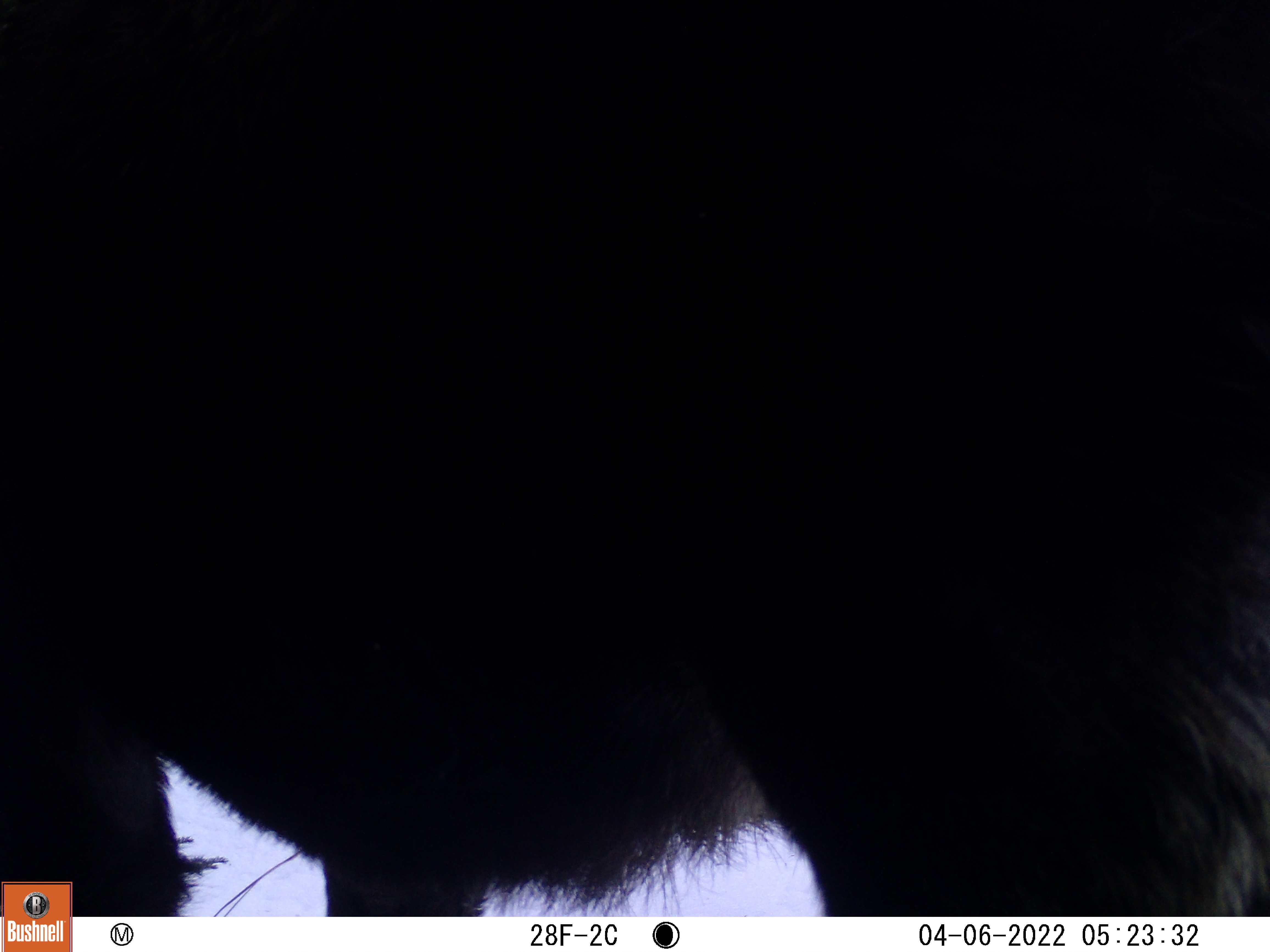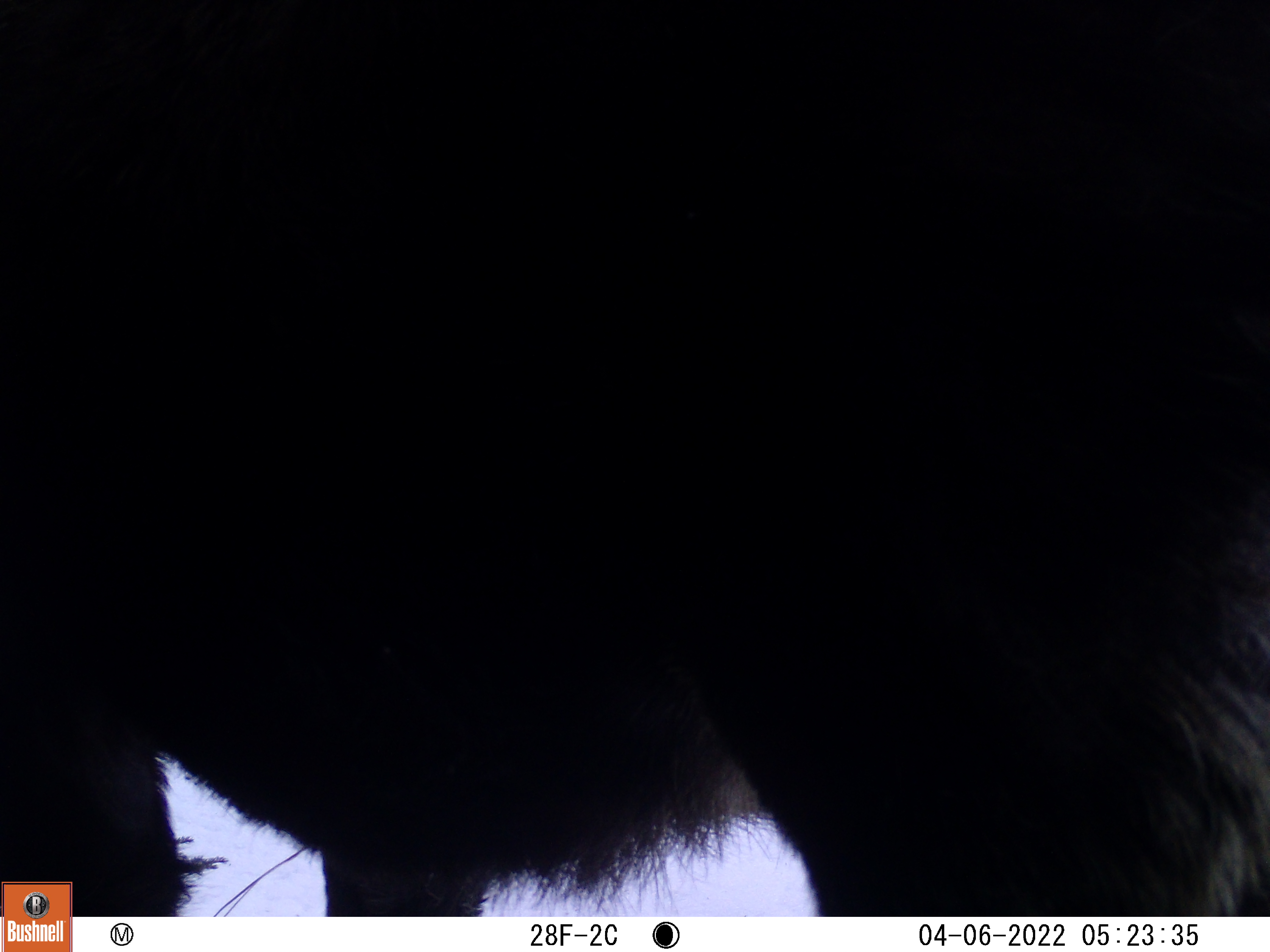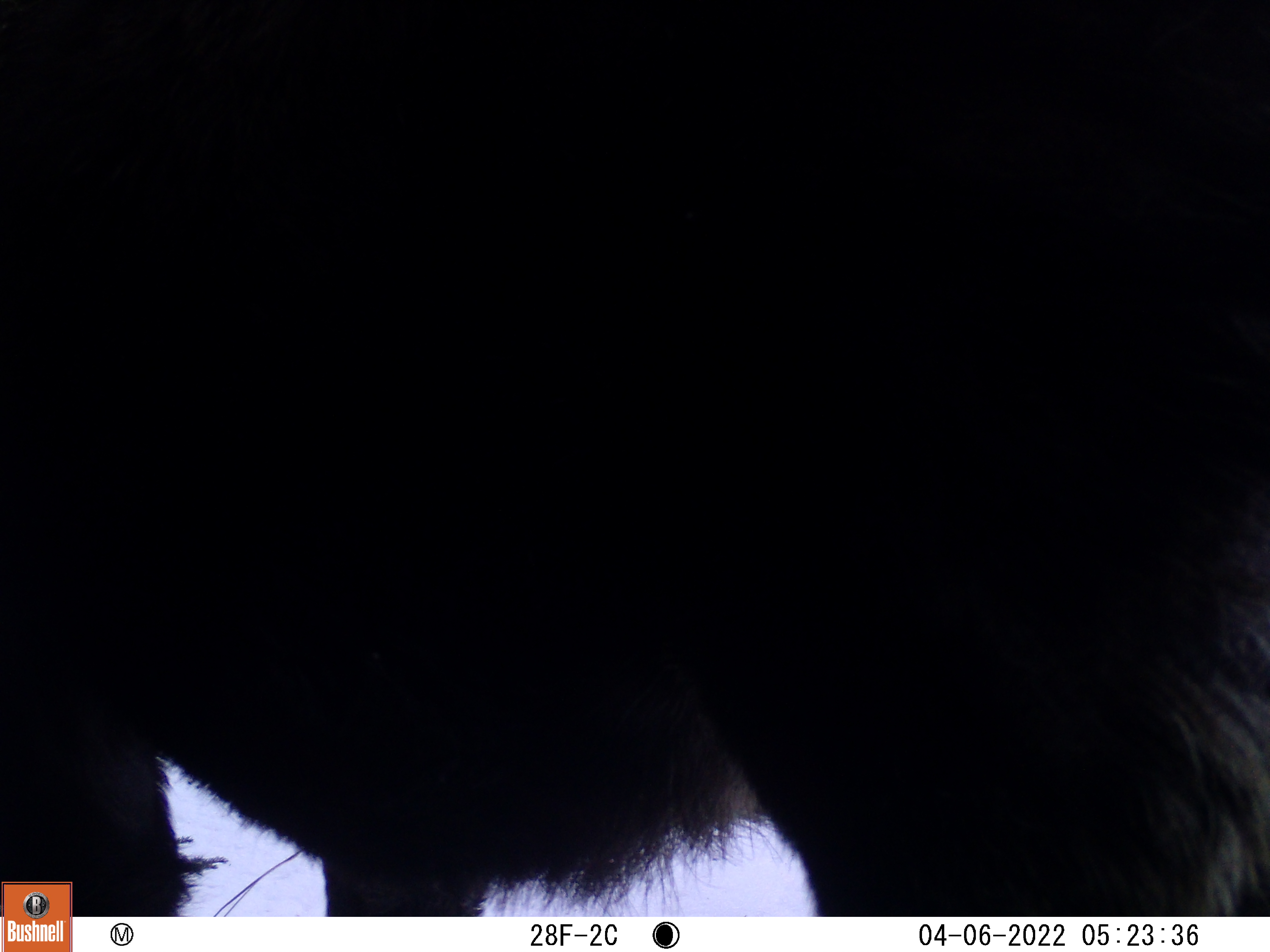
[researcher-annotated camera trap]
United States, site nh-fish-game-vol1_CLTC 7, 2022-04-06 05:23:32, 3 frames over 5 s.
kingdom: Animalia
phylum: Chordata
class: Mammalia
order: Artiodactyla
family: Cervidae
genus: Alces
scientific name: Alces alces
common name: moose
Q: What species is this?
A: Moose (Alces alces).